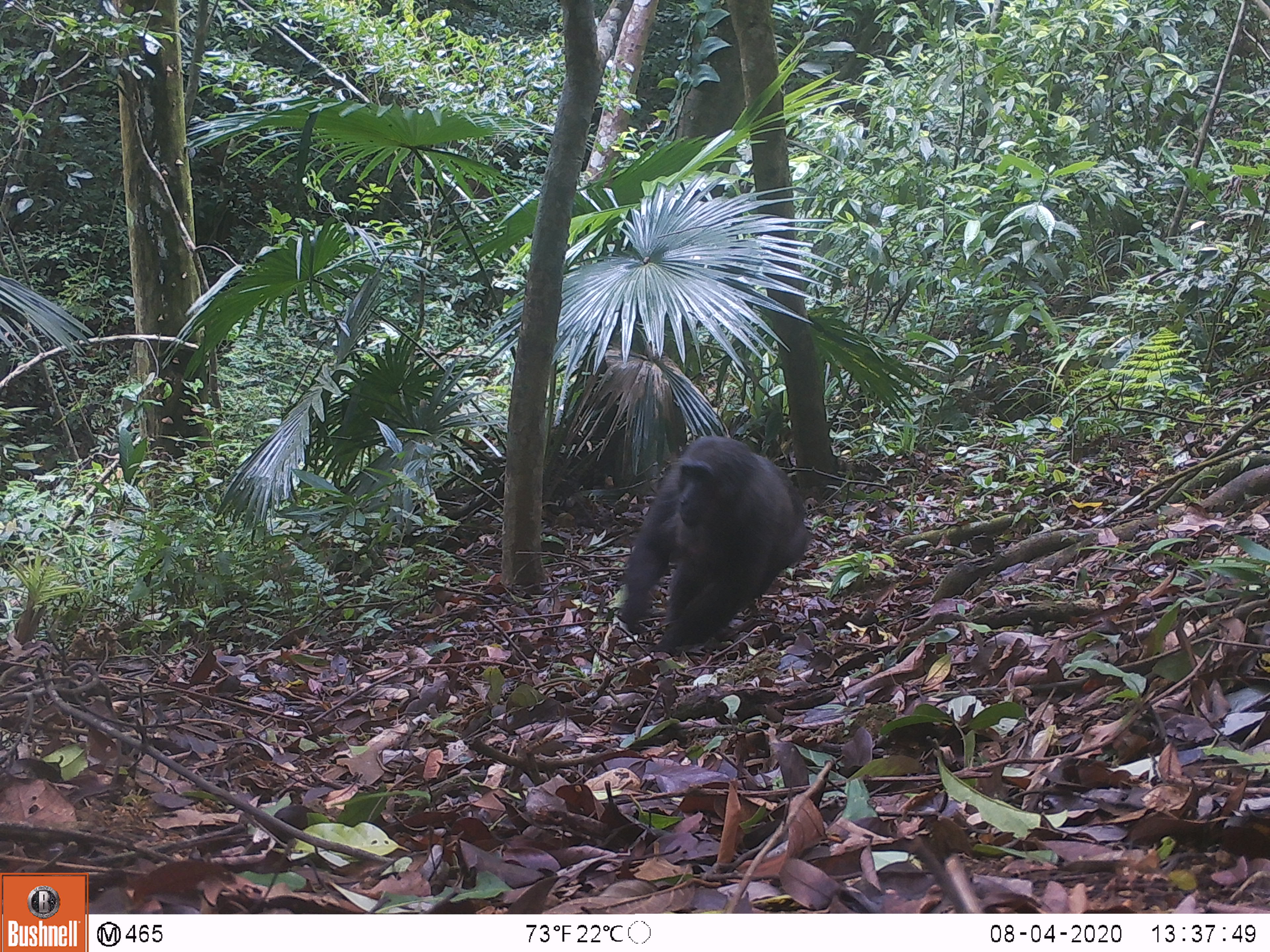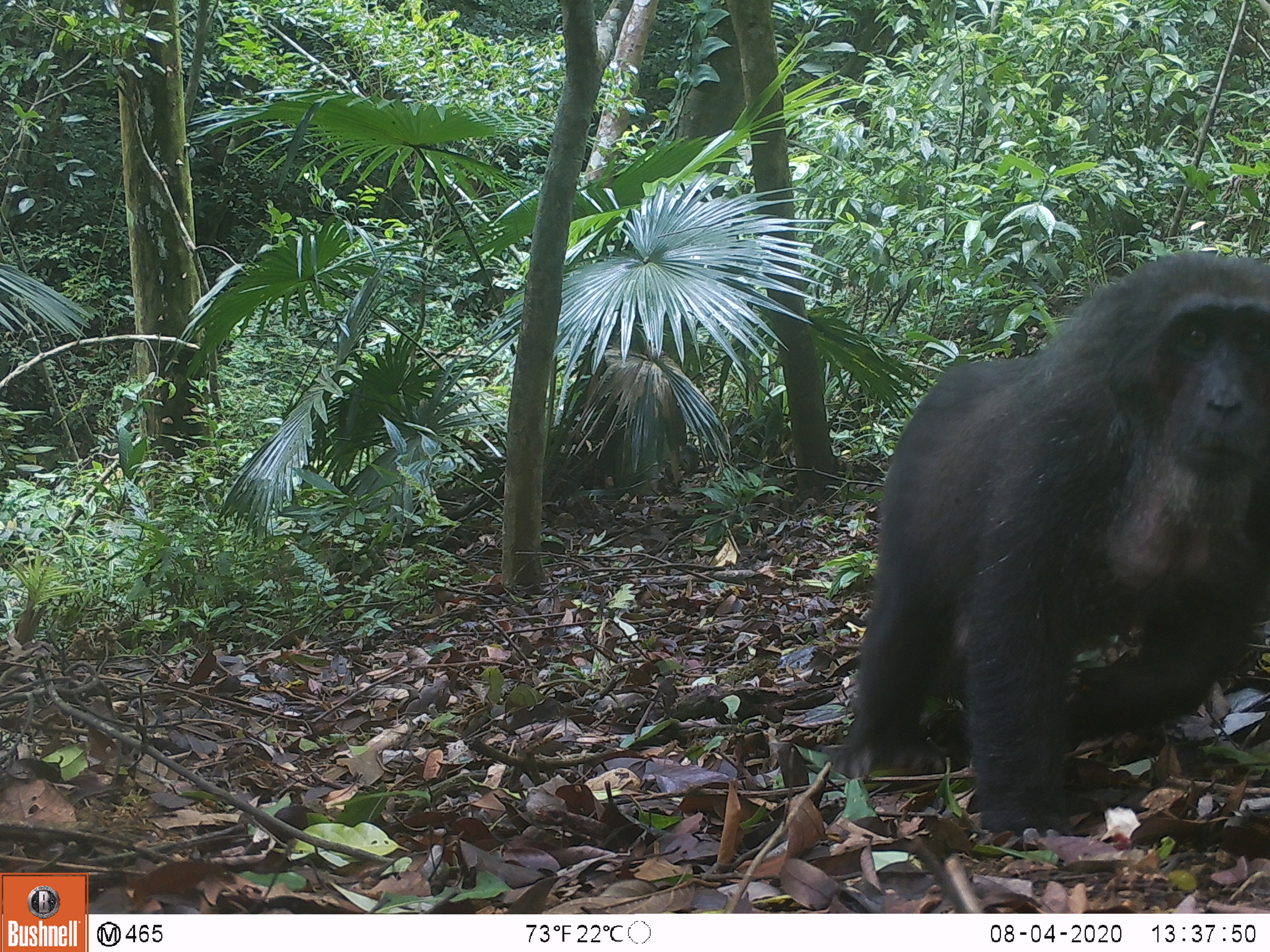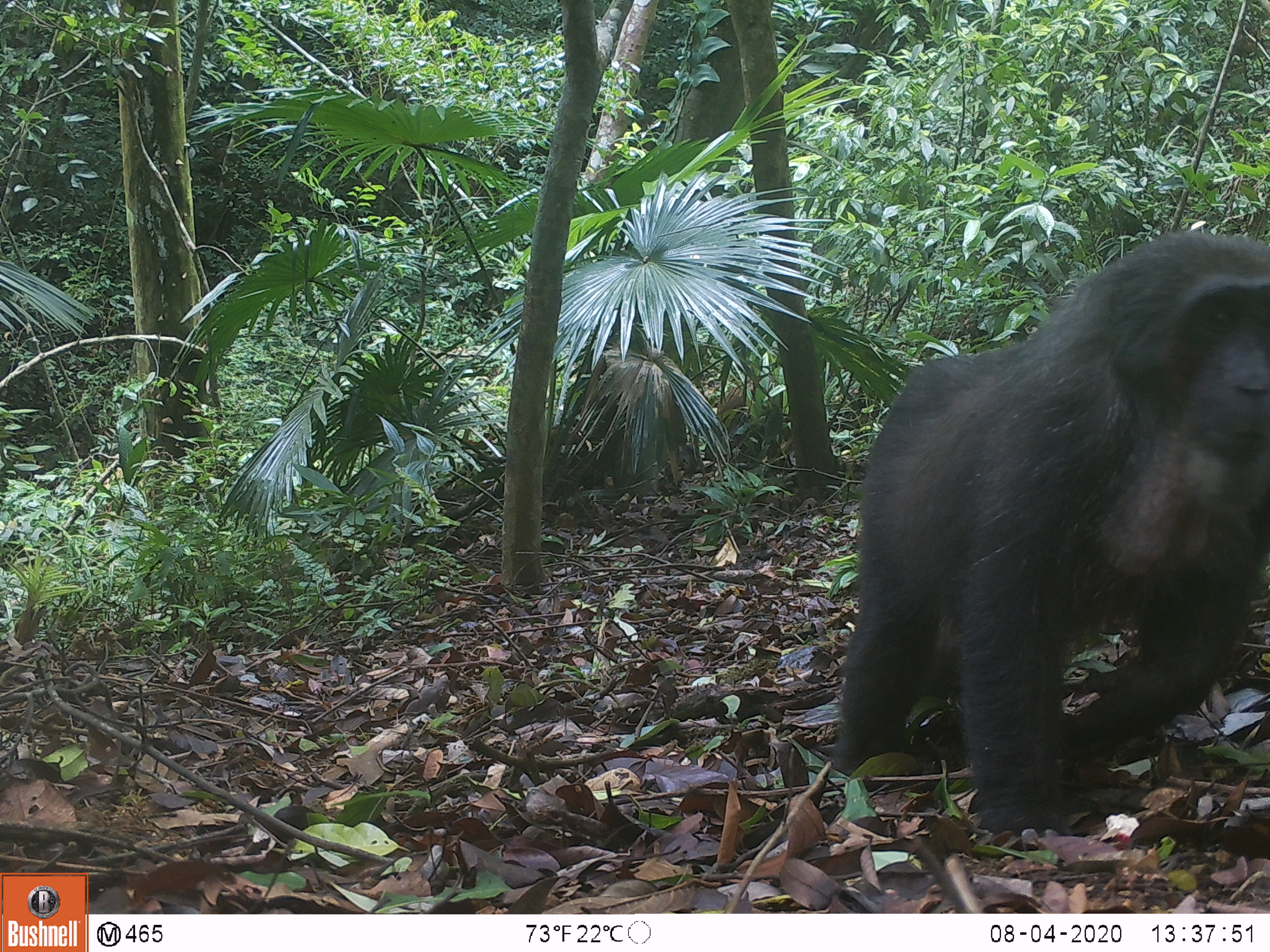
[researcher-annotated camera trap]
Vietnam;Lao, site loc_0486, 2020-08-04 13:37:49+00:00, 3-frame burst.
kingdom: Animalia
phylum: Chordata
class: Mammalia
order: Primates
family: Cercopithecidae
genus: Macaca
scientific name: Macaca arctoides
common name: stump-tailed macaque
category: stump tailed macaque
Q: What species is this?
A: Stump tailed macaque (stump-tailed macaque) (Macaca arctoides).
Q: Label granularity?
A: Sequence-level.